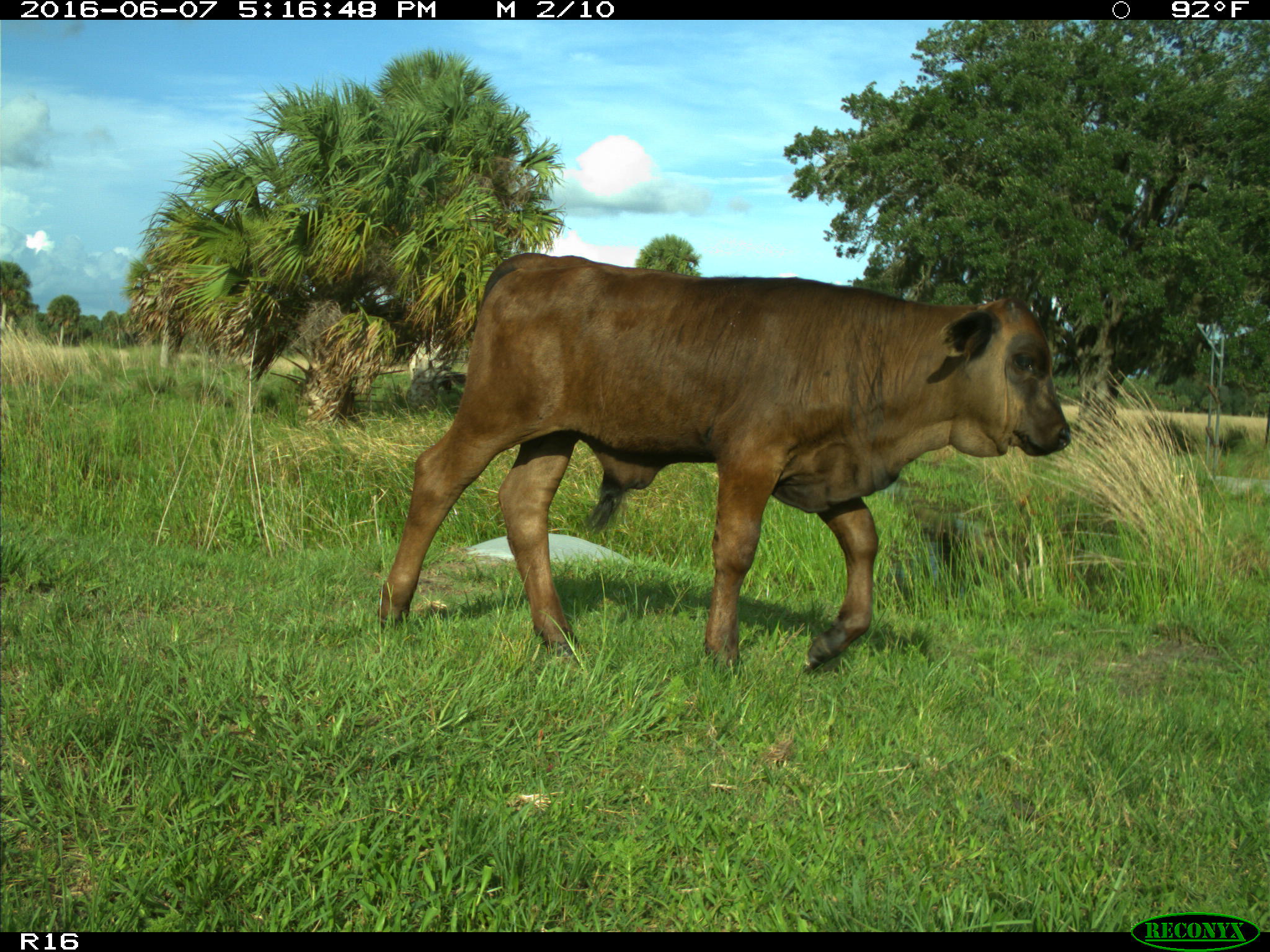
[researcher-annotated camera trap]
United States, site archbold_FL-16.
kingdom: Animalia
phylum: Chordata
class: Mammalia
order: Artiodactyla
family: Bovidae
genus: Bos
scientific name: Bos taurus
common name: domestic cow